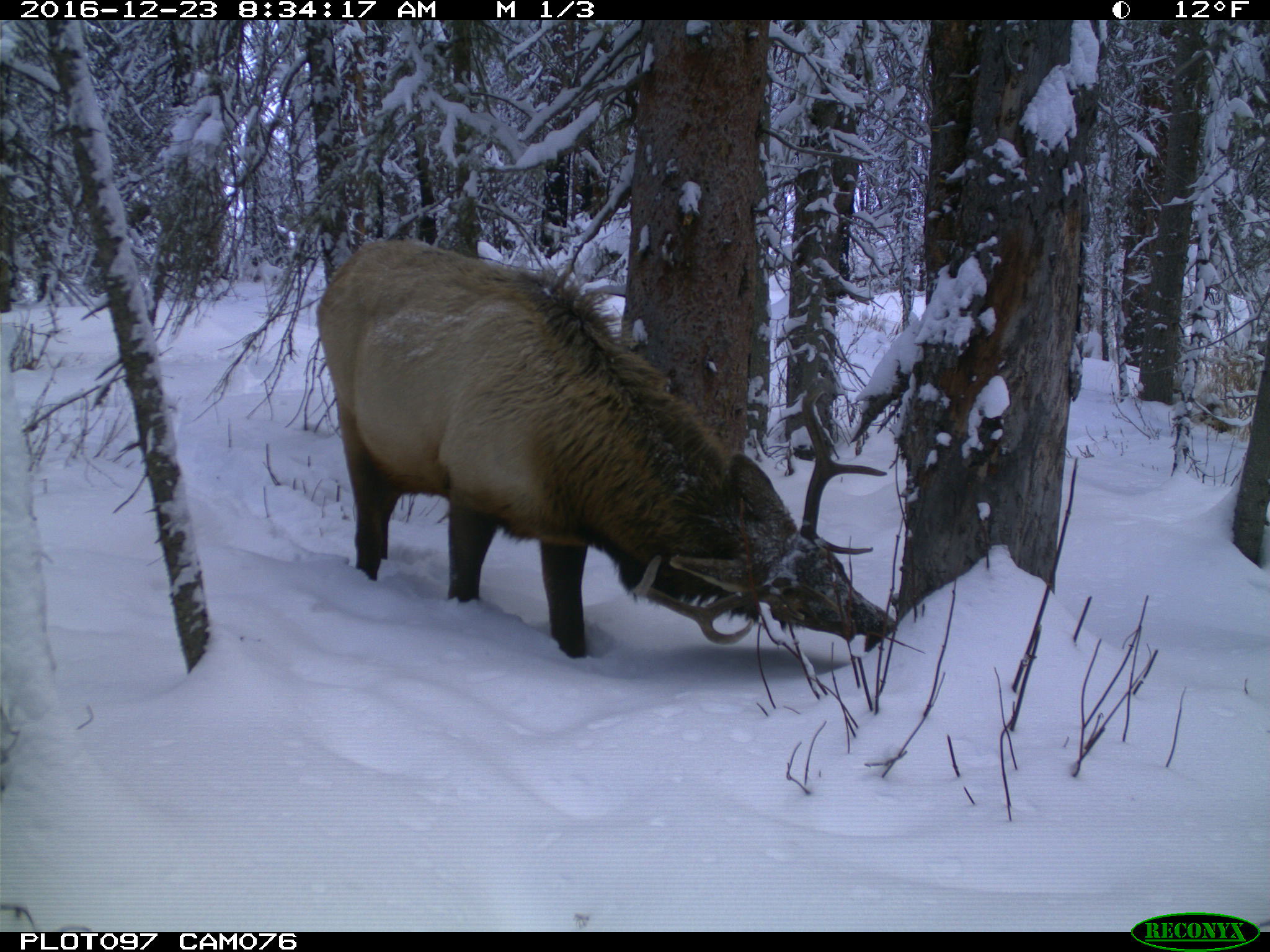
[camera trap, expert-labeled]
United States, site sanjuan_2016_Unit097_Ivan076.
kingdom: Animalia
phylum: Chordata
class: Mammalia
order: Artiodactyla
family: Cervidae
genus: Cervus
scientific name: Cervus elaphus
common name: red deer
Cervus elaphus (red deer).